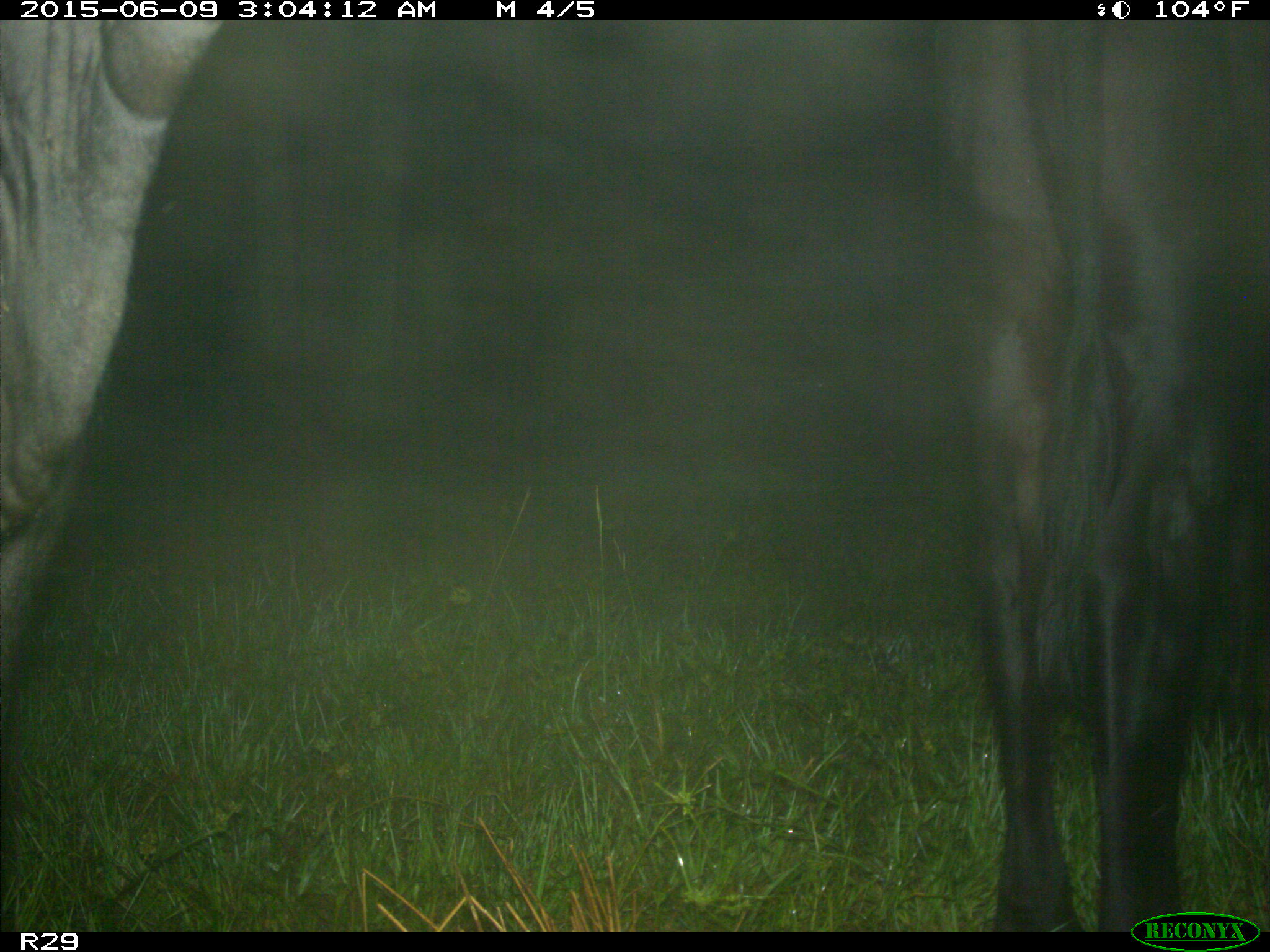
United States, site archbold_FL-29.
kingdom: Animalia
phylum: Chordata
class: Mammalia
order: Artiodactyla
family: Bovidae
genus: Bos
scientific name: Bos taurus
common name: domestic cow